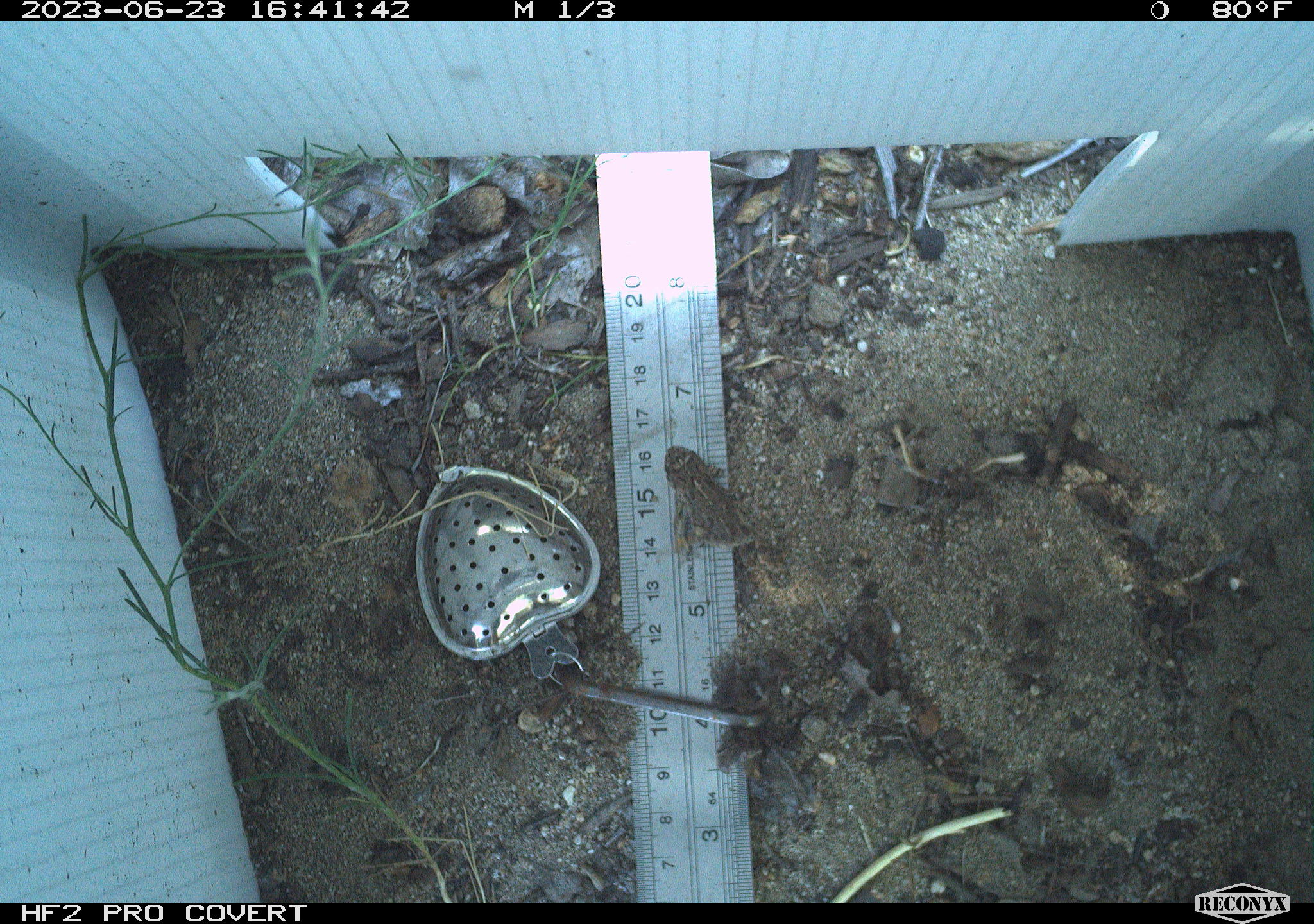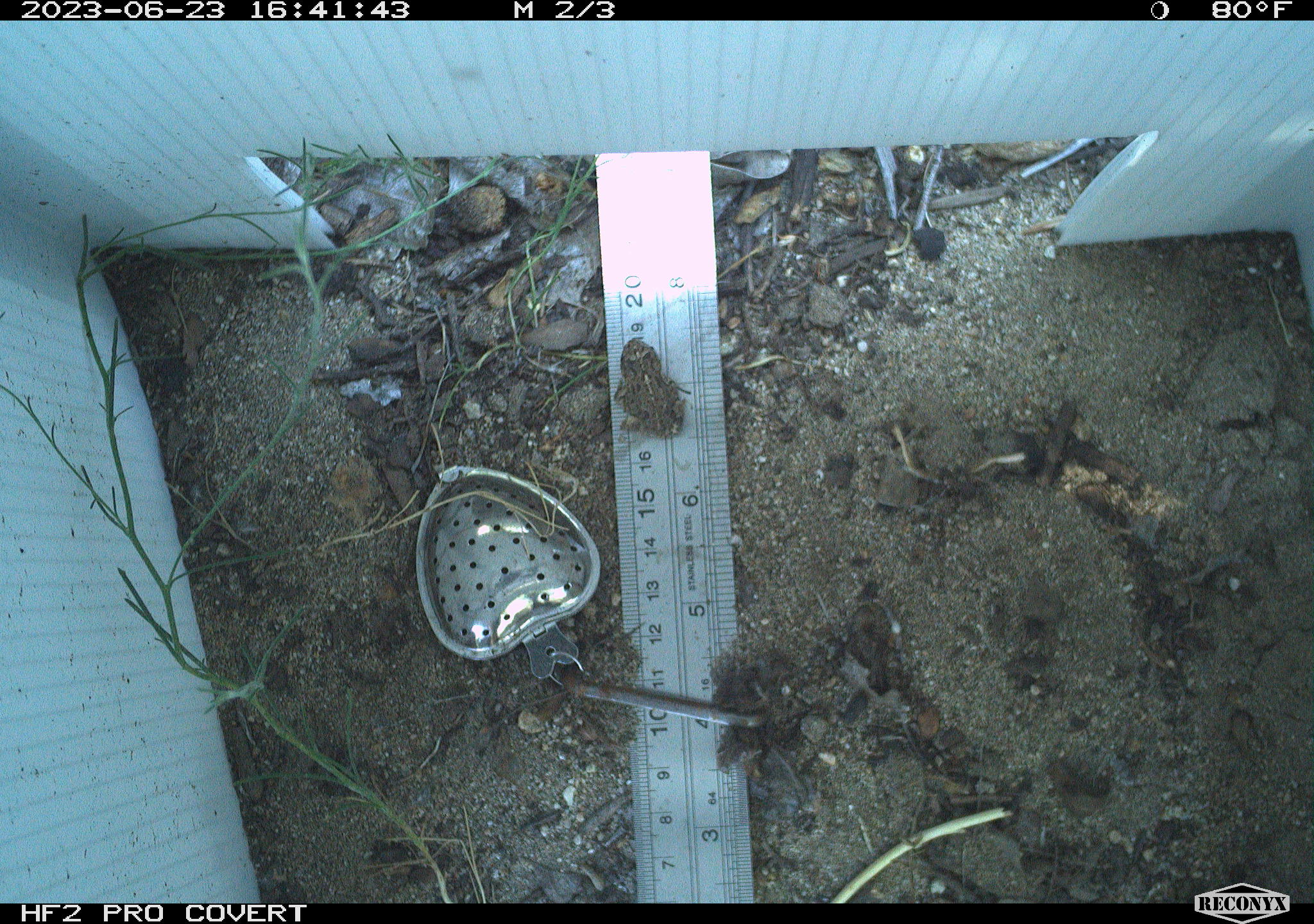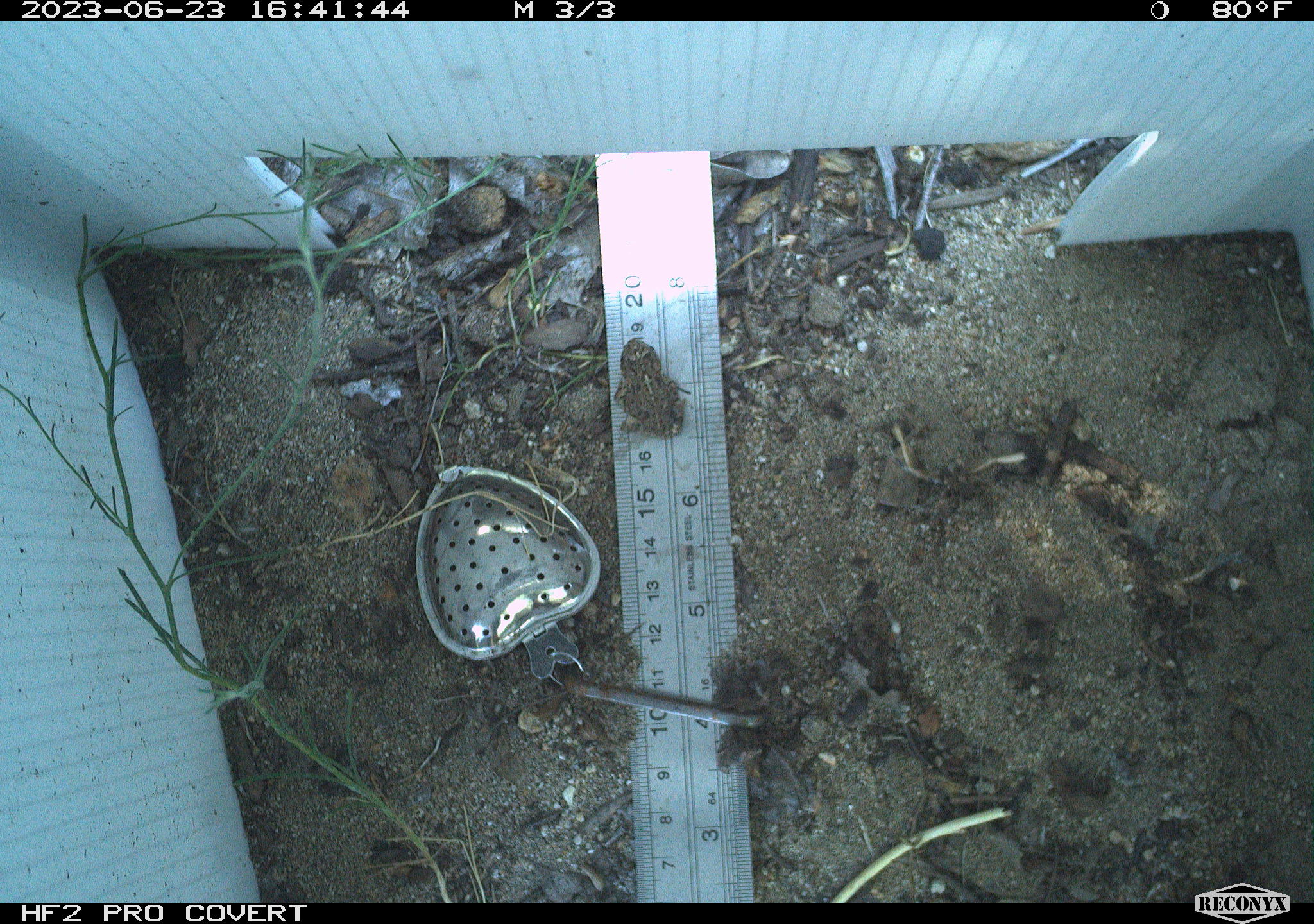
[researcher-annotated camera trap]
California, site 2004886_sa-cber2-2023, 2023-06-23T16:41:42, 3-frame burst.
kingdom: Animalia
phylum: Chordata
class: Amphibia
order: Anura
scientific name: Anura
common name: frogs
Frogs (Anura).